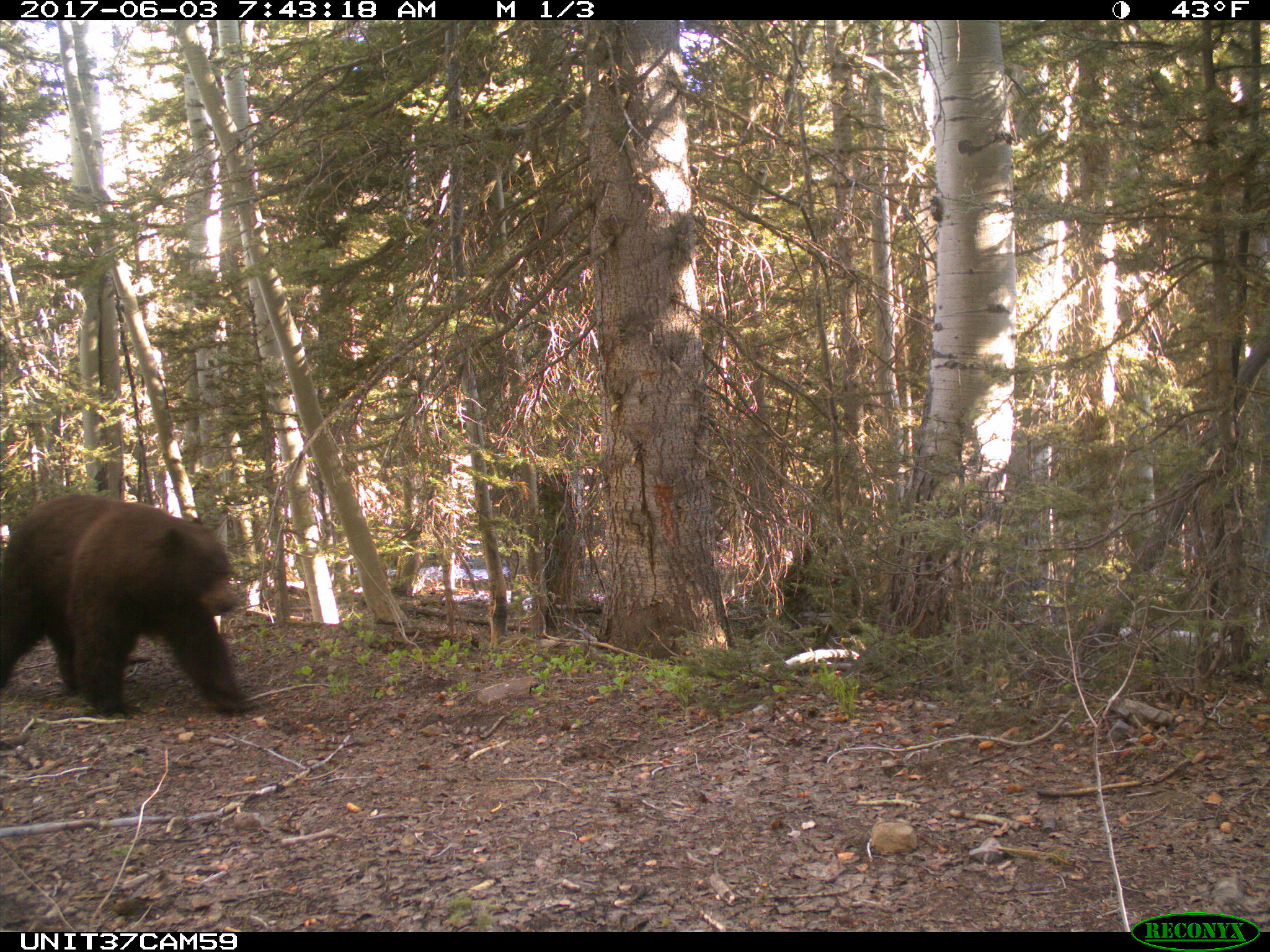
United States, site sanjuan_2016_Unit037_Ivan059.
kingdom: Animalia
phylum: Chordata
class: Mammalia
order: Carnivora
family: Ursidae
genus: Ursus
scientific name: Ursus americanus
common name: american black bear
Ursus americanus (american black bear).